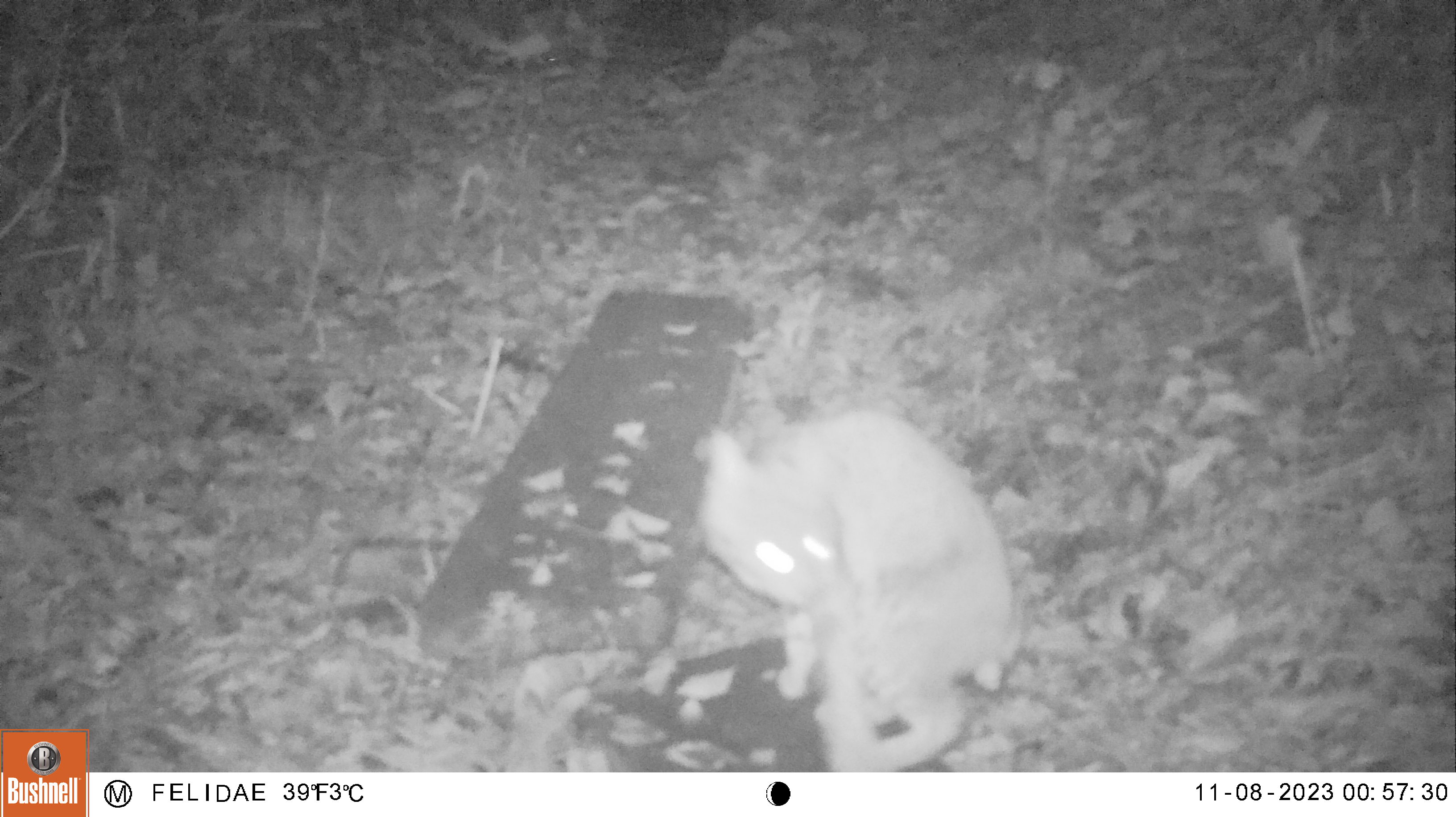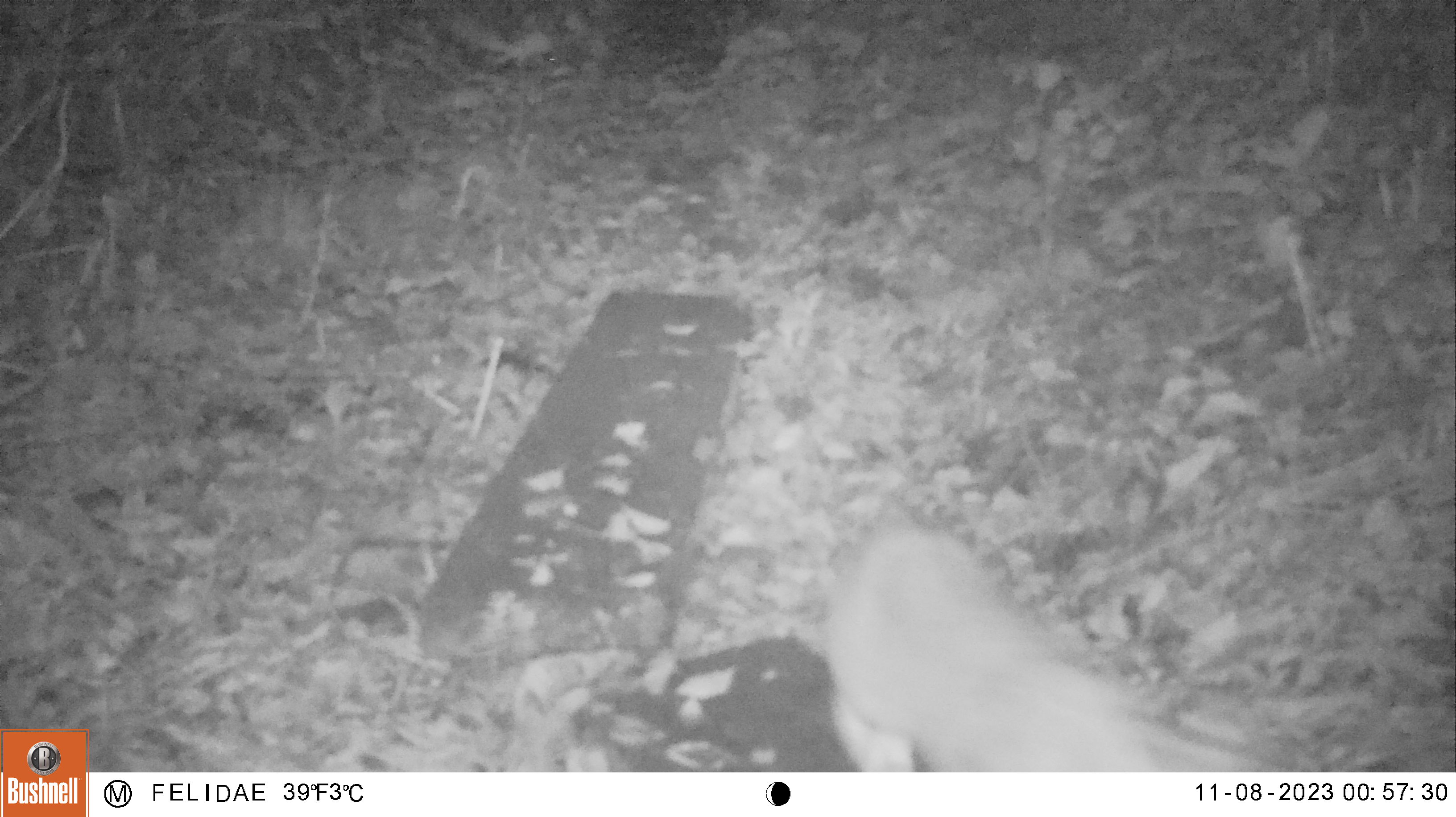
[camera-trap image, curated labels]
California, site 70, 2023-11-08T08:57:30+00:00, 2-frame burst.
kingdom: Animalia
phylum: Chordata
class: Mammalia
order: Carnivora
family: Felidae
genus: Lynx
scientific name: Lynx rufus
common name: bobcat